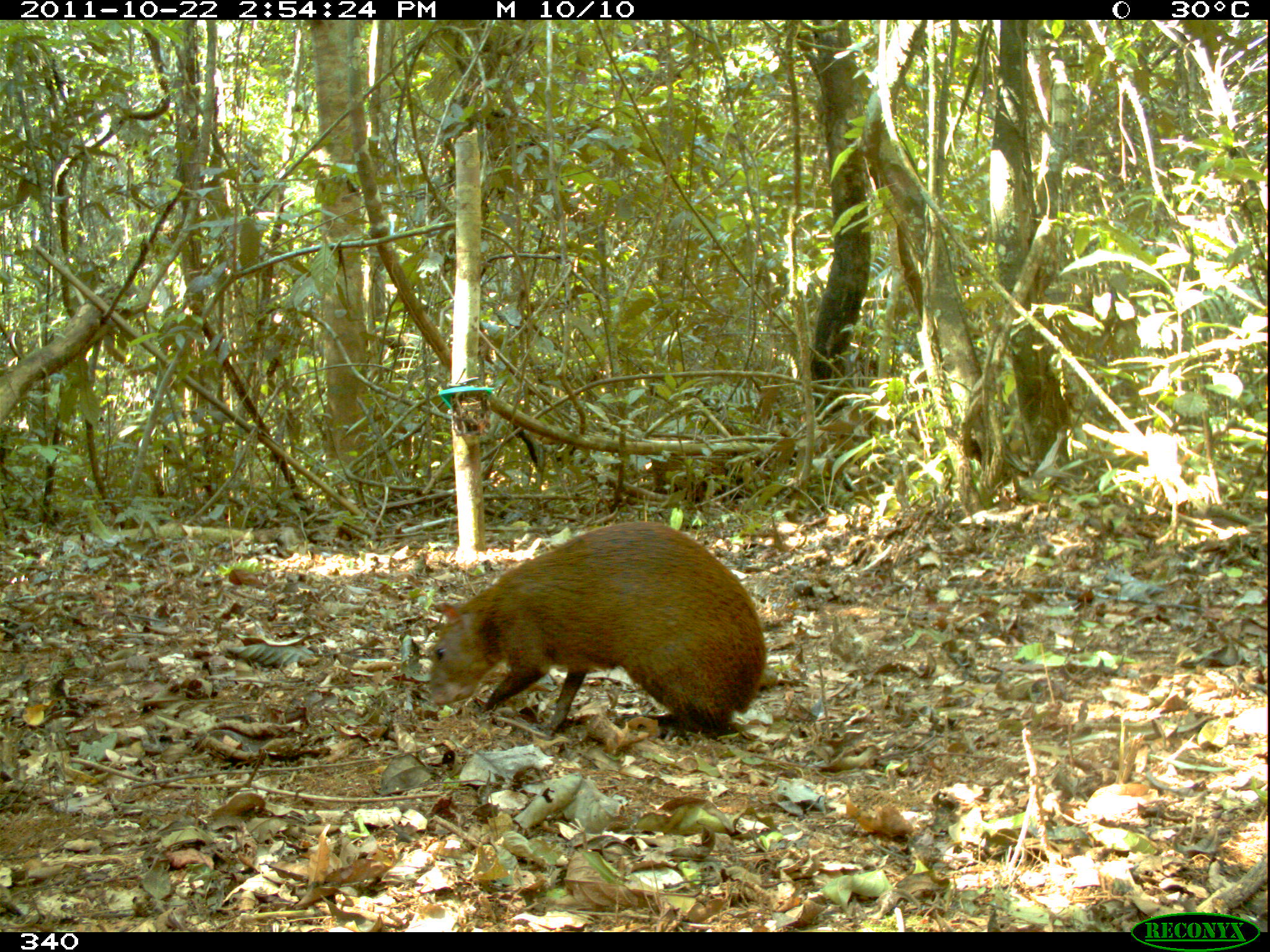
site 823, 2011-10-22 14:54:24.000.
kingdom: Animalia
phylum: Chordata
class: Mammalia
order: Rodentia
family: Dasyproctidae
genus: Dasyprocta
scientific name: Dasyprocta punctata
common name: central american agouti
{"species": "Dasyprocta punctata (central american agouti)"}